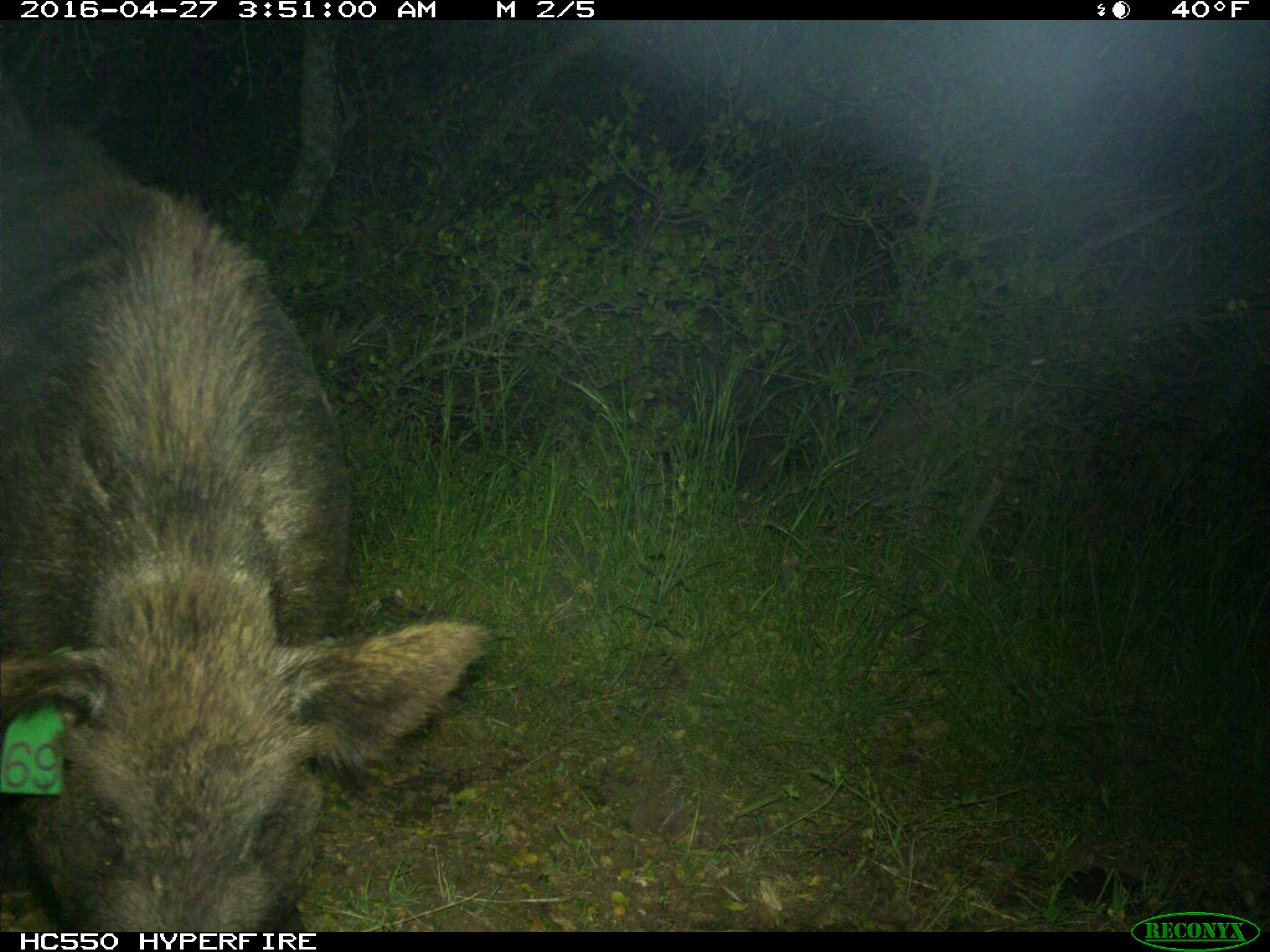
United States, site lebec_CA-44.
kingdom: Animalia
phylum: Chordata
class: Mammalia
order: Artiodactyla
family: Suidae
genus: Sus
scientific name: Sus scrofa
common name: wild boar